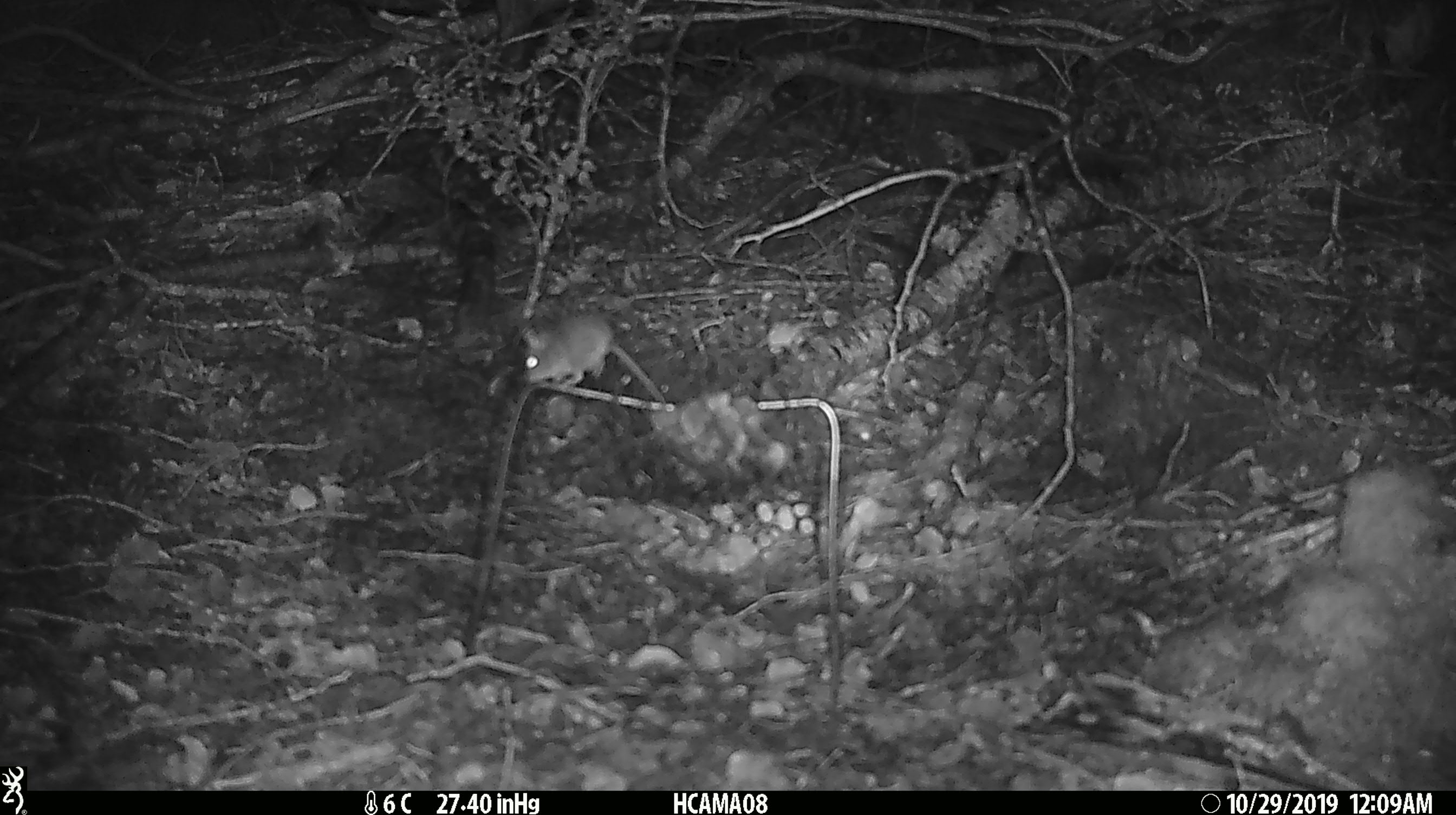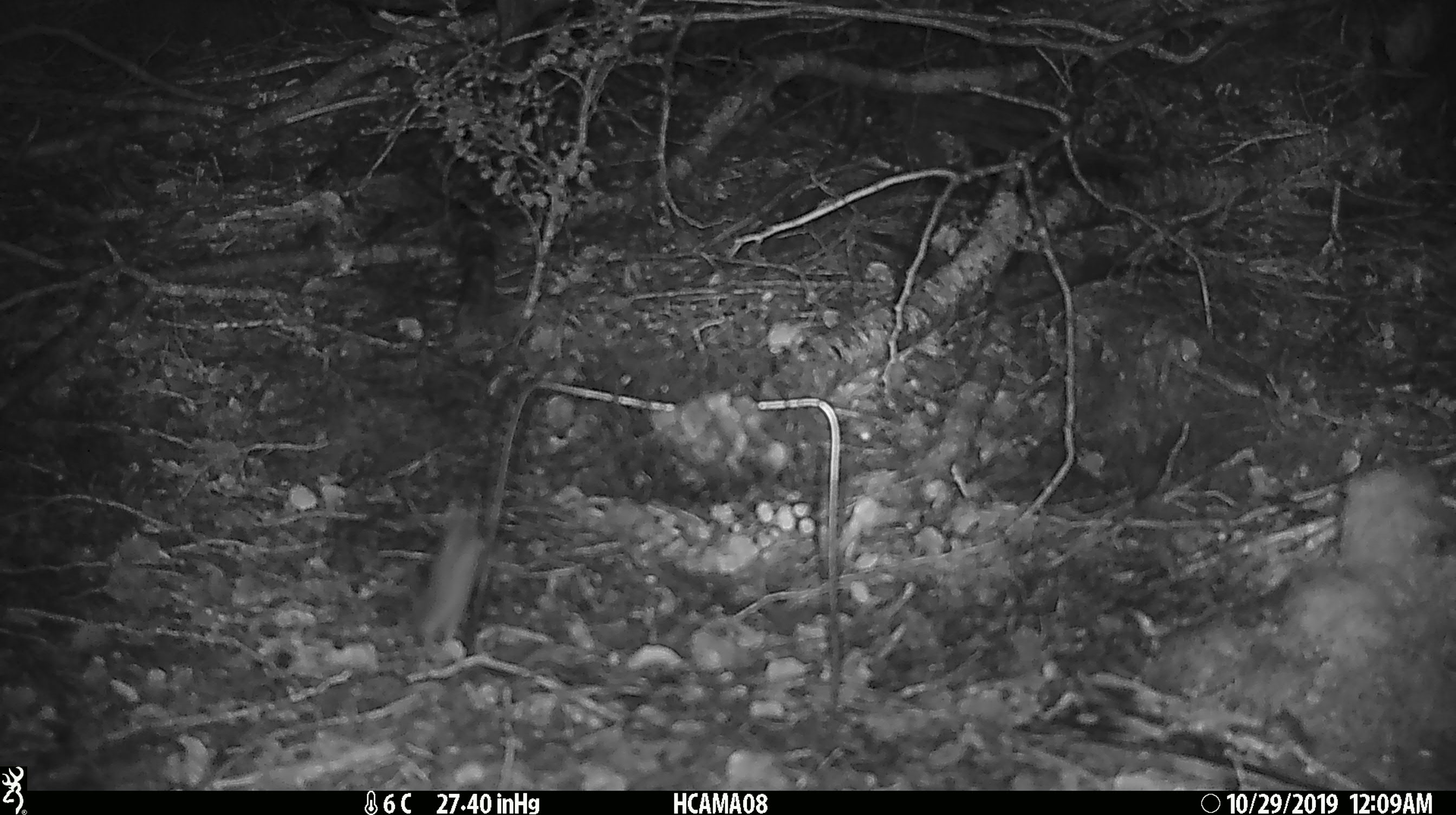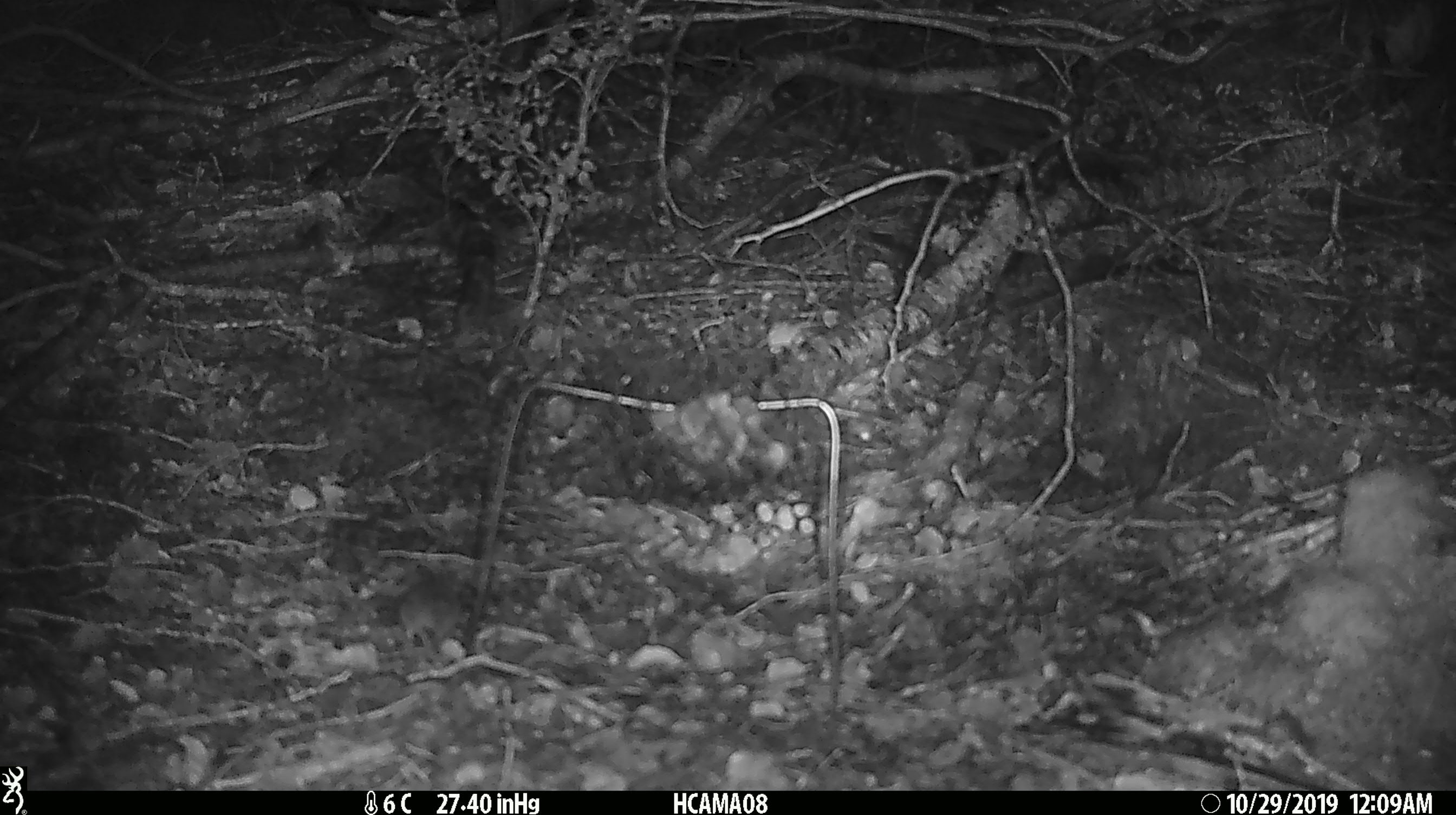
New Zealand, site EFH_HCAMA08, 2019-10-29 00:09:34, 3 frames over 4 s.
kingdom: Animalia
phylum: Chordata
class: Mammalia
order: Rodentia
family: Muridae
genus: Mus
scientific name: Mus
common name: mouse